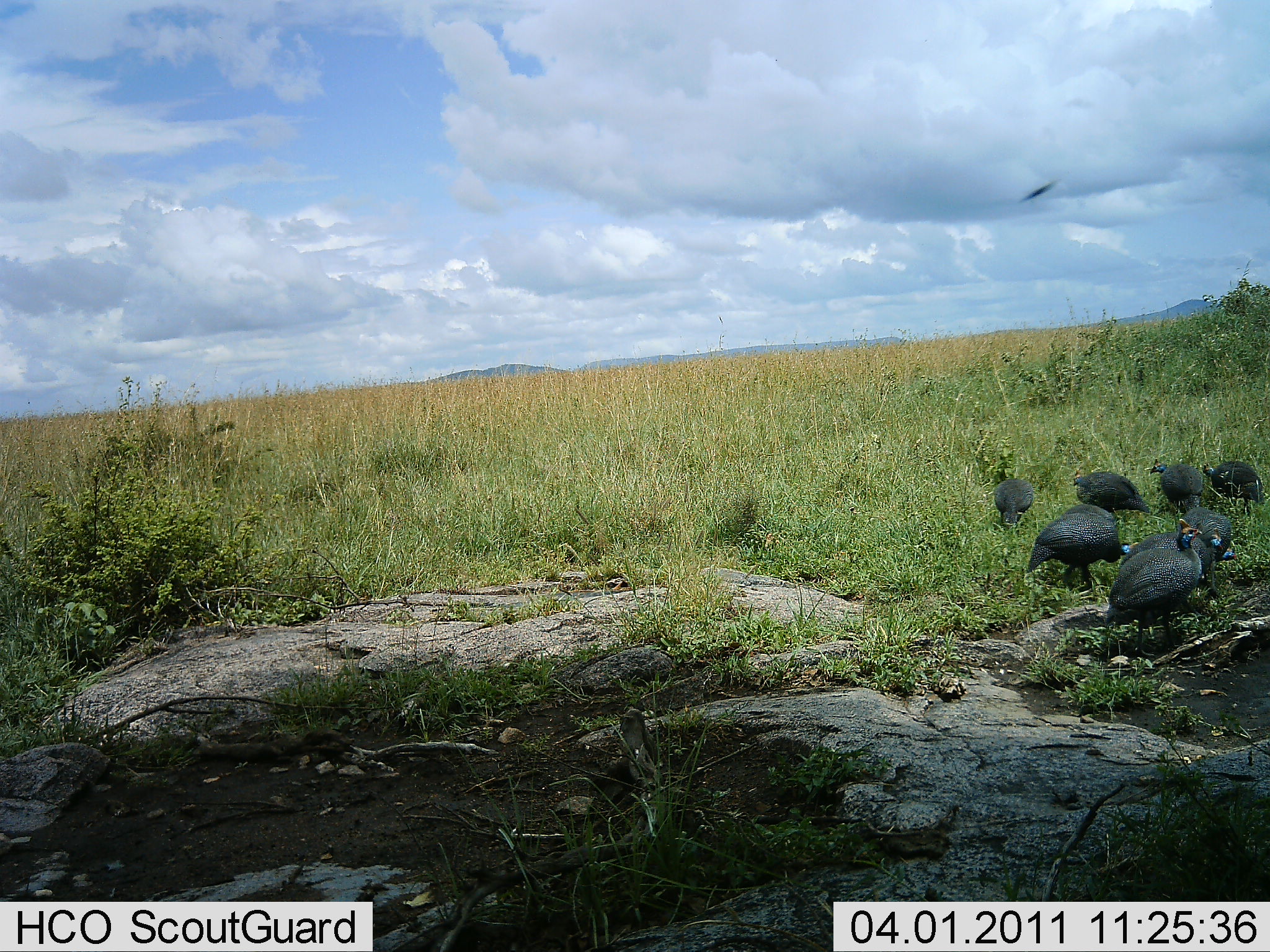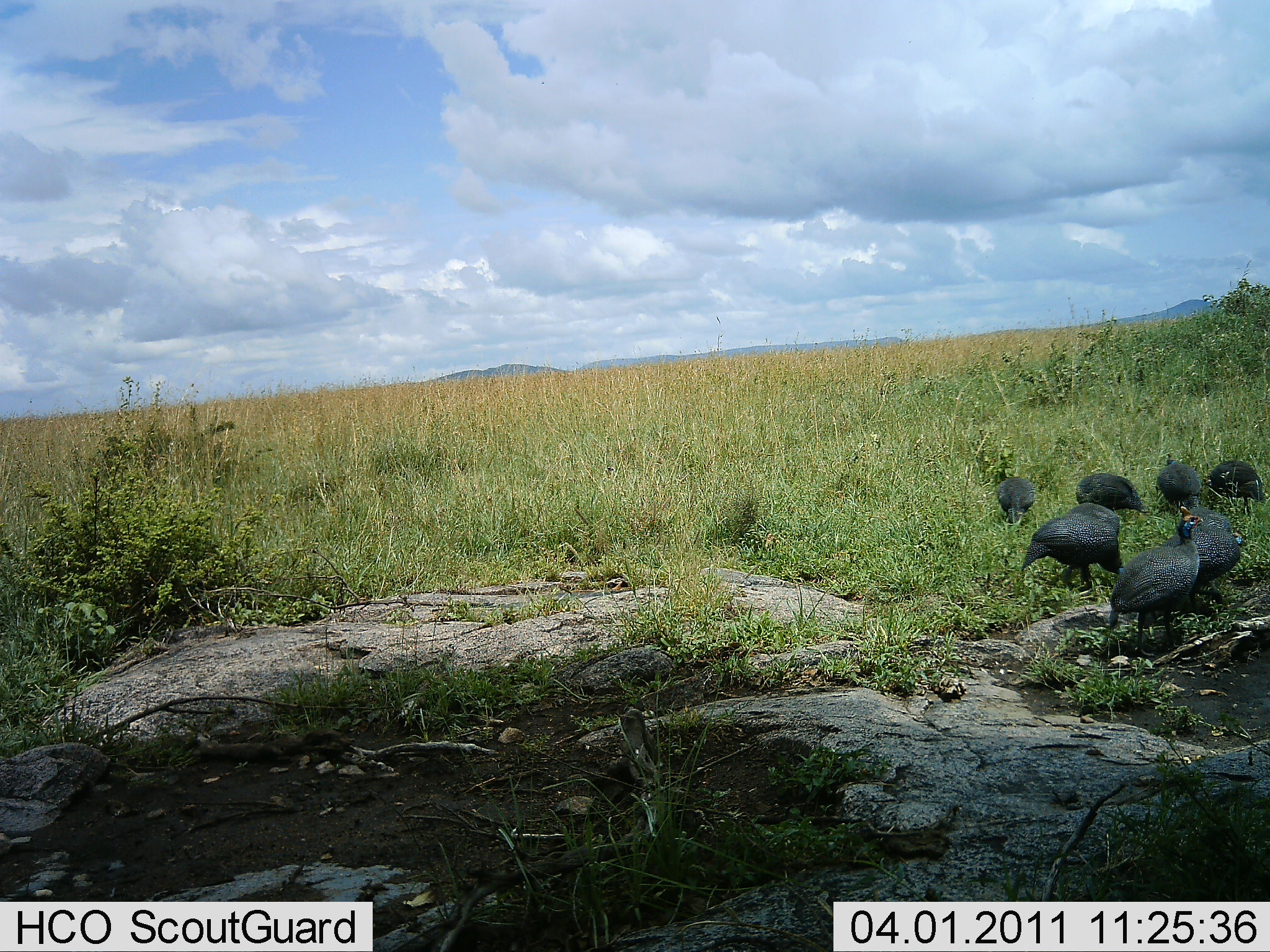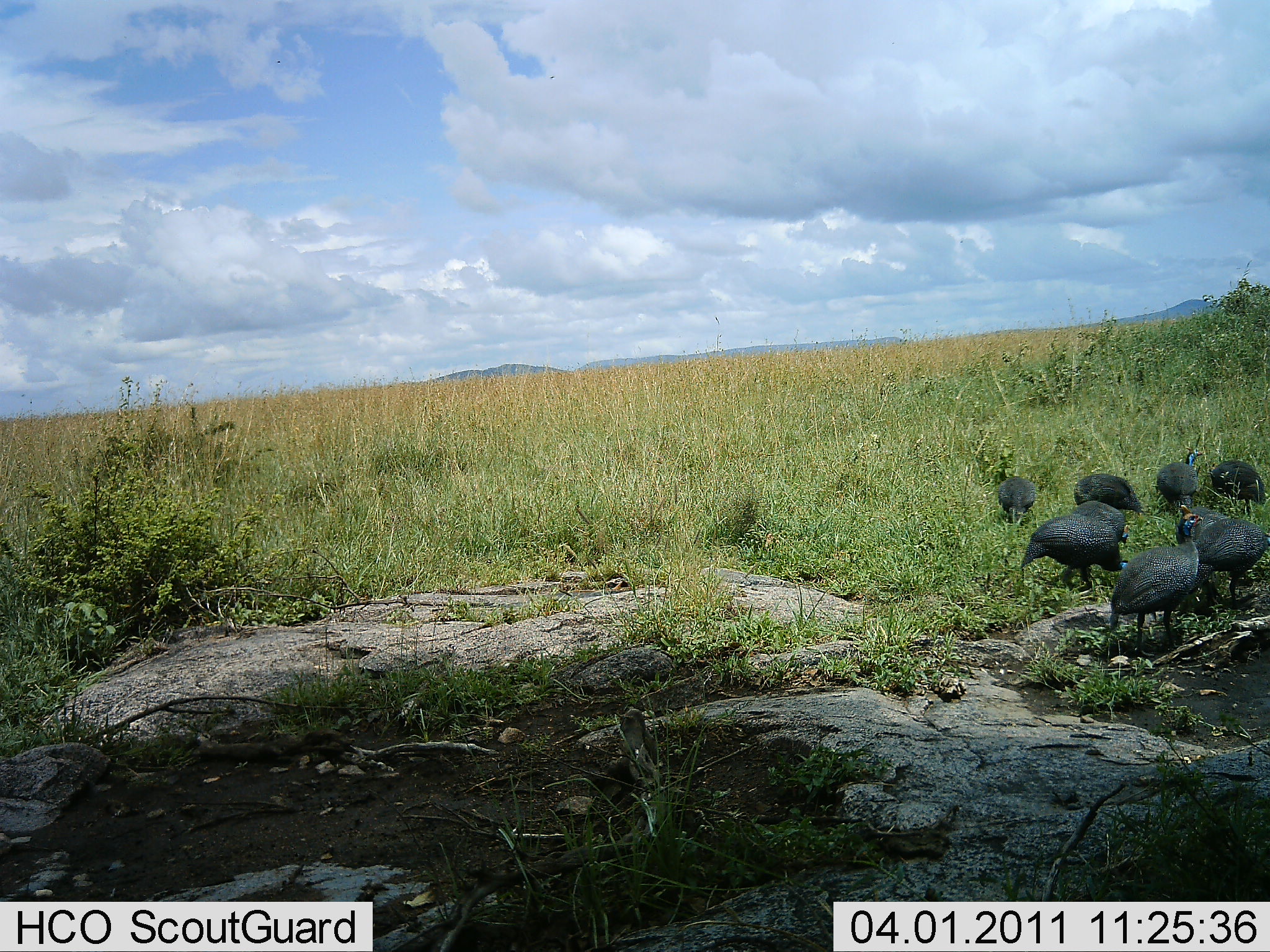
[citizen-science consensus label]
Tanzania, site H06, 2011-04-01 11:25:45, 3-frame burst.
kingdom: Animalia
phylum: Chordata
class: Aves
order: Galliformes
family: Numididae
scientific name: Numididae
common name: guinea fowl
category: guineafowl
Guineafowl (guinea fowl) (Numididae), count 7. Behavior (volunteer vote fractions): standing 45%, resting 9%, moving 36%, interacting 9%. Young present (vote fraction): 9%. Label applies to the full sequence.